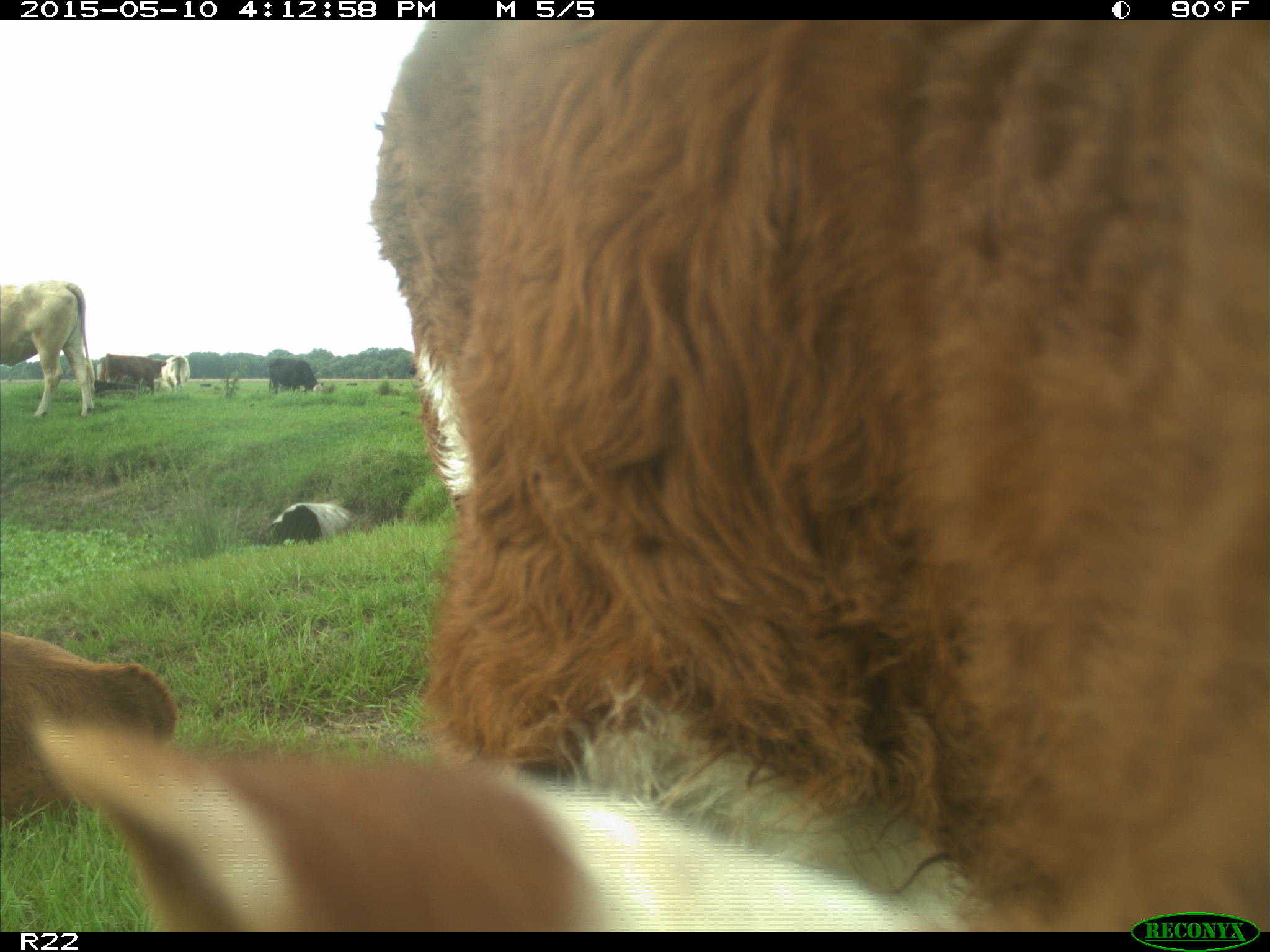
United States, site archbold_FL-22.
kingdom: Animalia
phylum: Chordata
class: Mammalia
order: Artiodactyla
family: Bovidae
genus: Bos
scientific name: Bos taurus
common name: domestic cow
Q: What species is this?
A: Bos taurus (domestic cow).